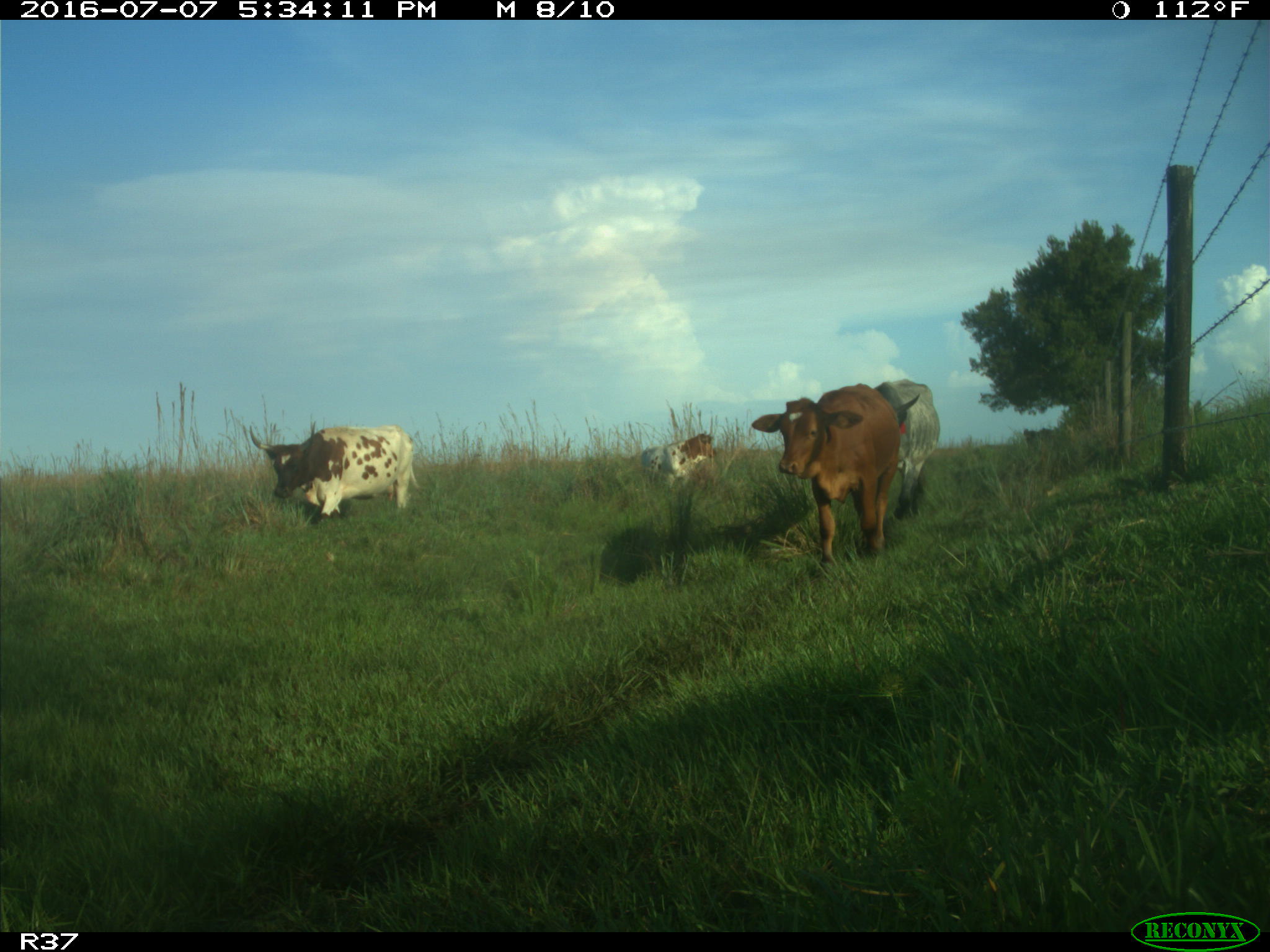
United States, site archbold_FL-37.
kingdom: Animalia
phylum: Chordata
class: Mammalia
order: Artiodactyla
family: Bovidae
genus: Bos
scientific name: Bos taurus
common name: domestic cow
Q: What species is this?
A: Bos taurus (domestic cow).